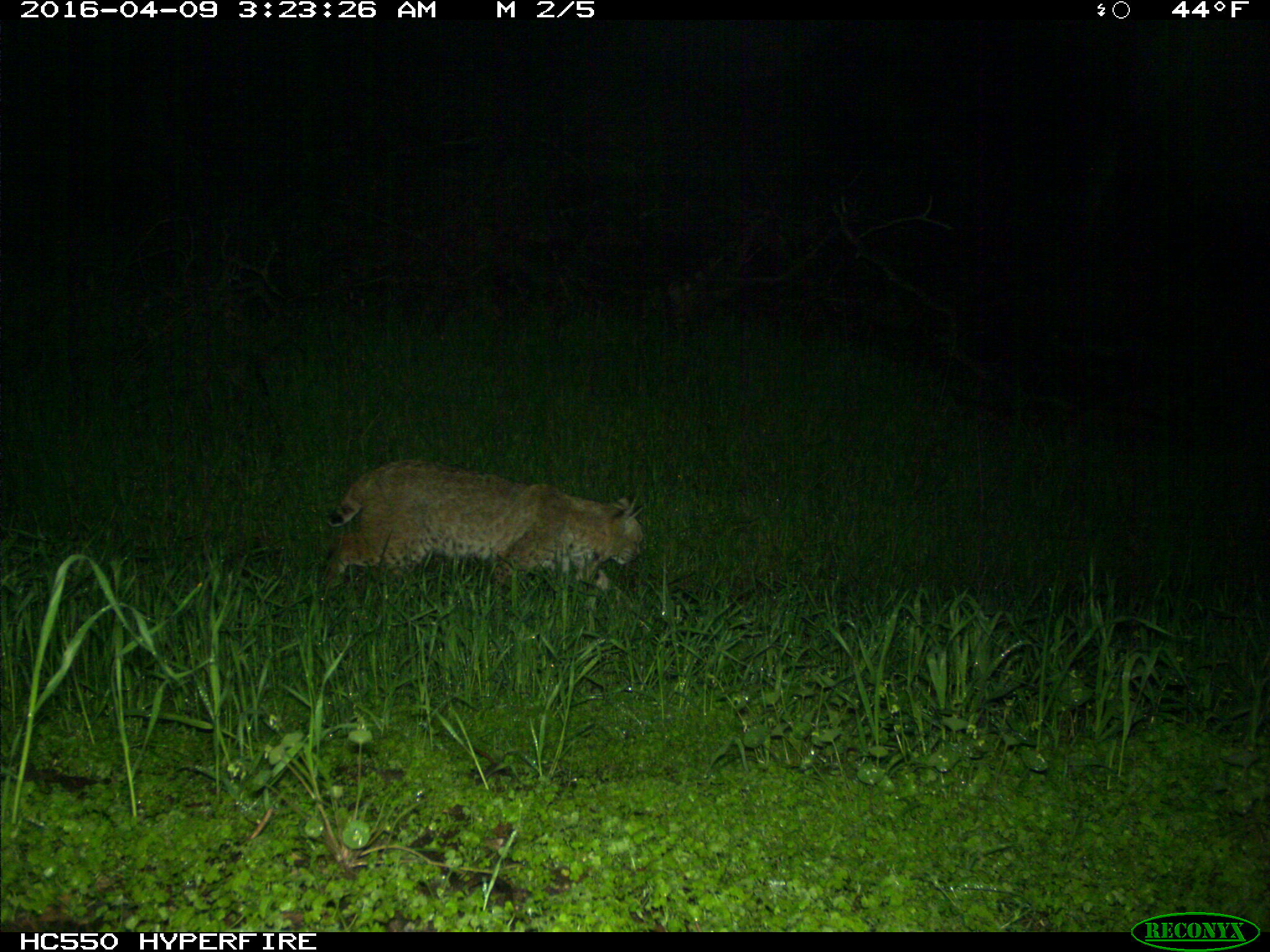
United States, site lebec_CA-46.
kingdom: Animalia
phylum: Chordata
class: Mammalia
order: Carnivora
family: Felidae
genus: Lynx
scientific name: Lynx rufus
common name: bobcat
Lynx rufus (bobcat).